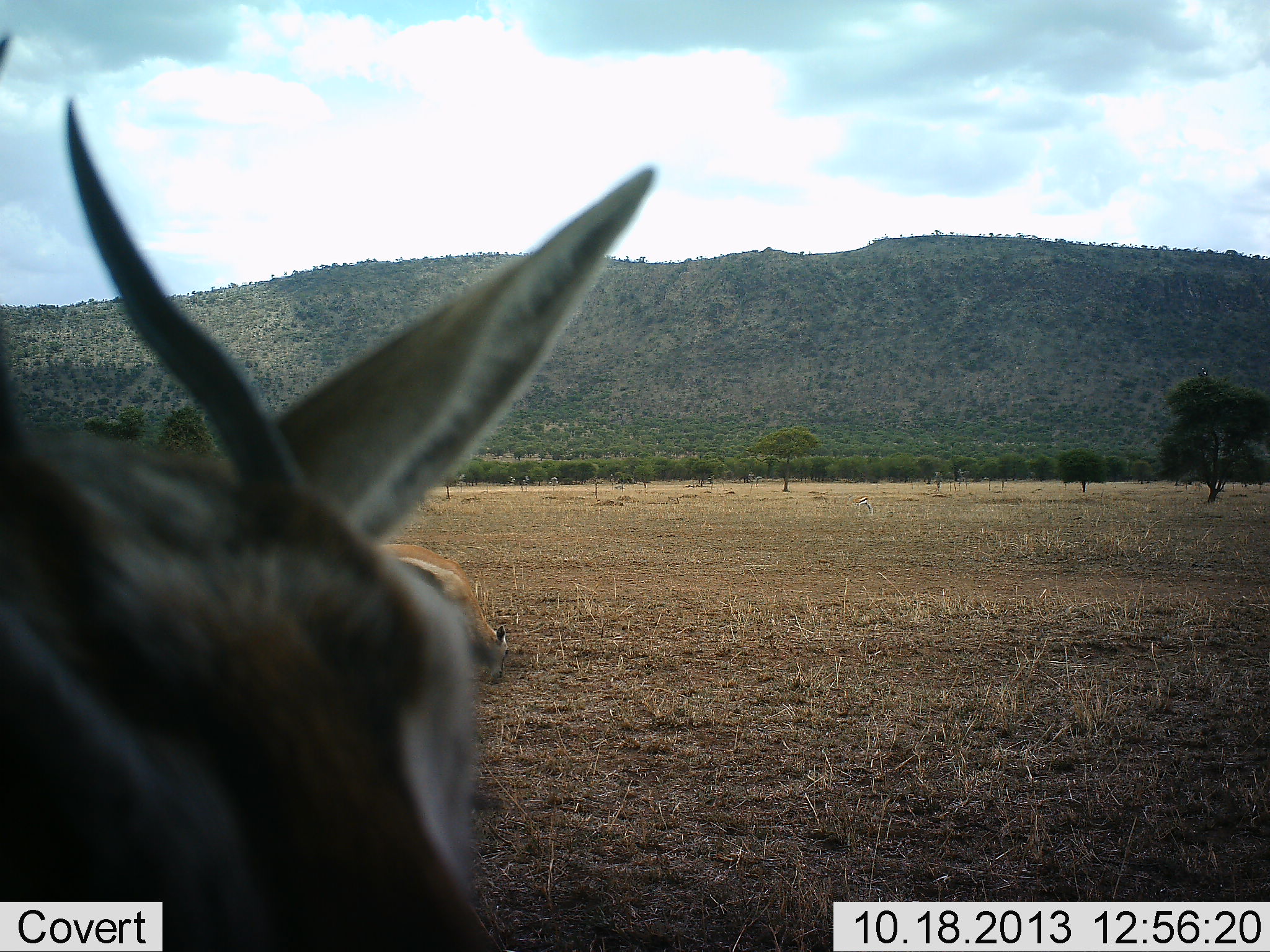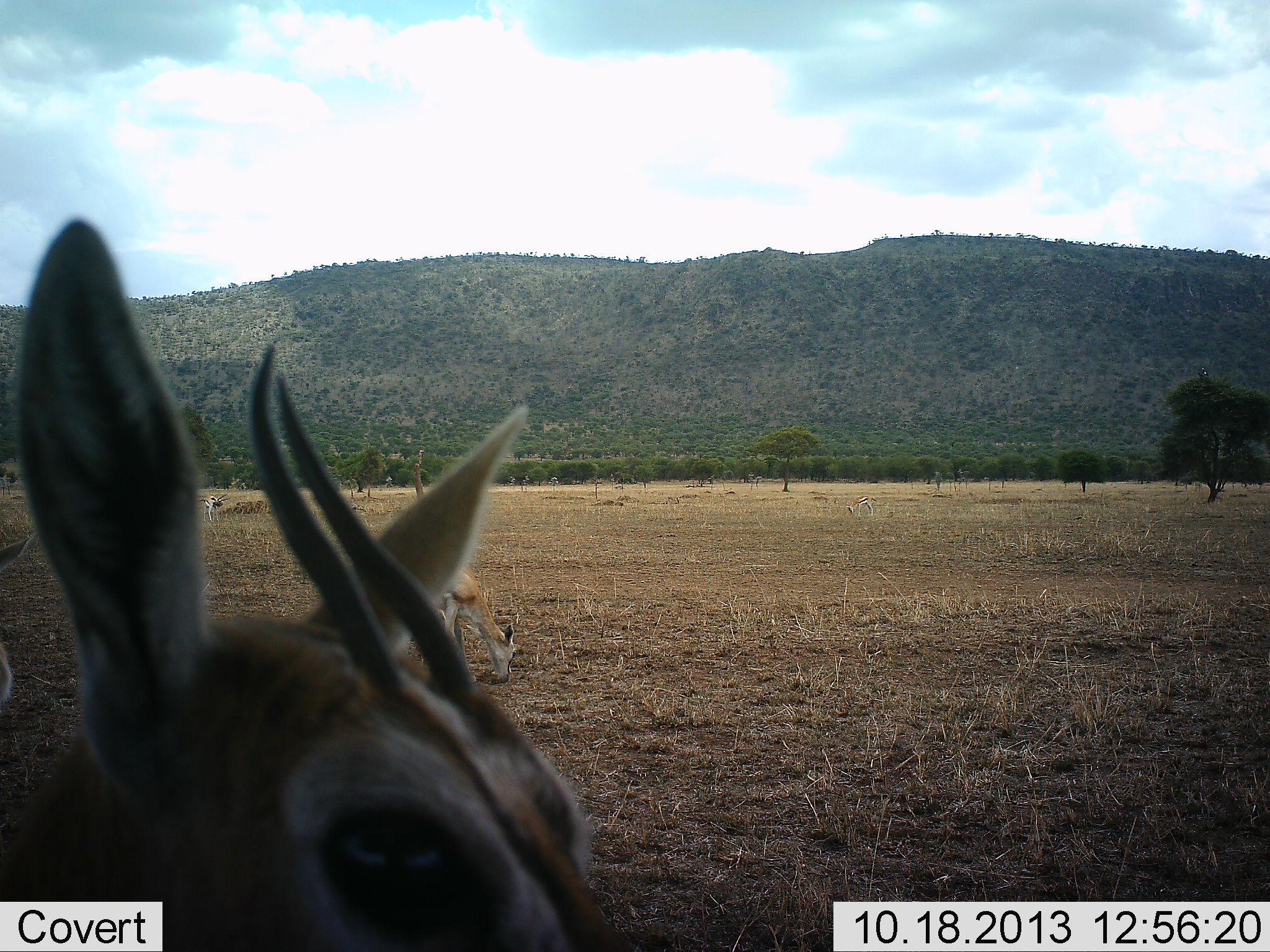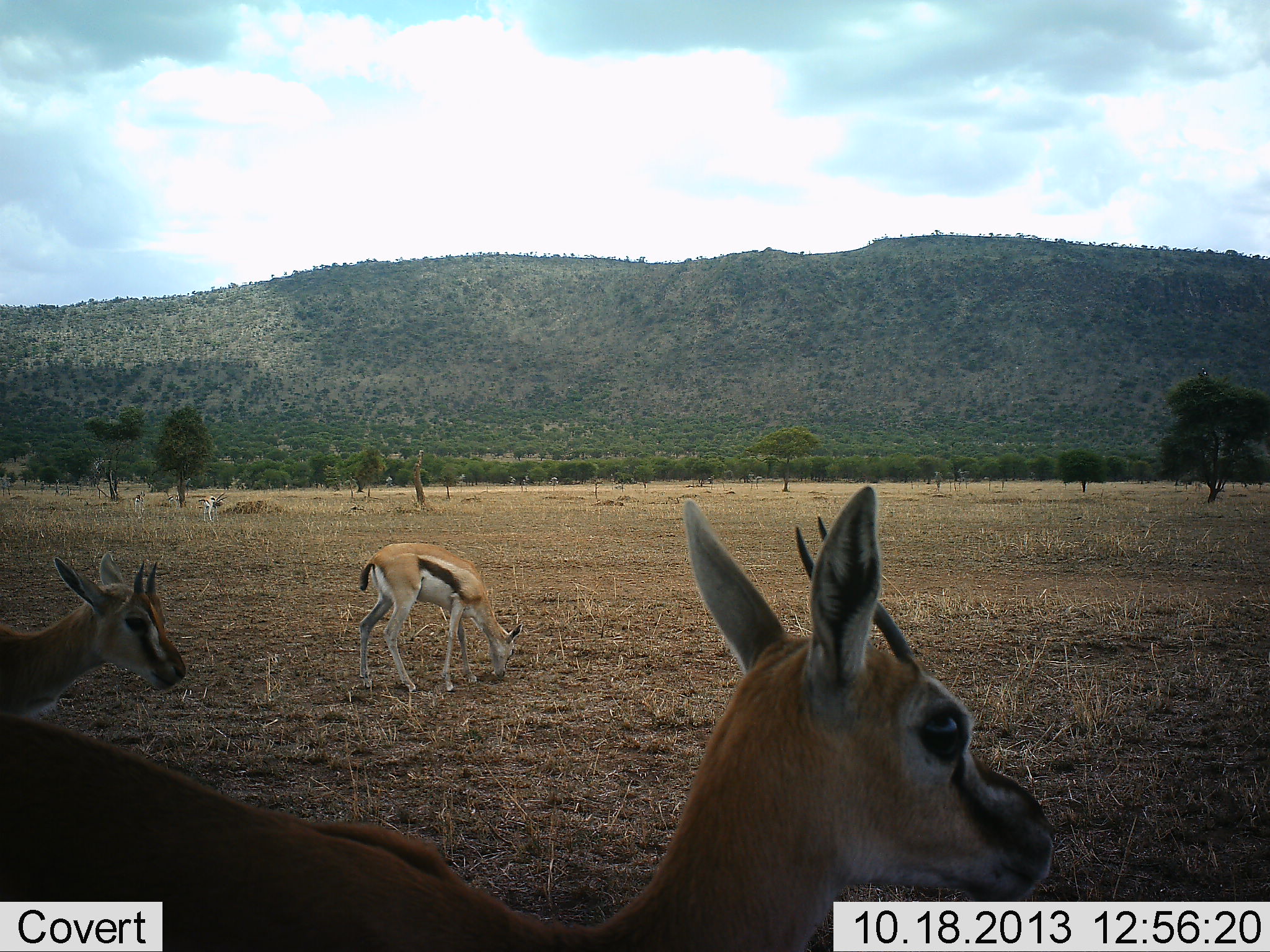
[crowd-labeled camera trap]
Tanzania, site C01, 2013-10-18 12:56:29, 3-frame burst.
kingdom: Animalia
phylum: Chordata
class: Mammalia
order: Artiodactyla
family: Bovidae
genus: Eudorcas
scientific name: Eudorcas thomsonii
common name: thomson's gazelle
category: gazellethomsons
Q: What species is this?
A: Gazellethomsons (thomson's gazelle) (Eudorcas thomsonii).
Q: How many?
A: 3.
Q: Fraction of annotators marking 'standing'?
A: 70%.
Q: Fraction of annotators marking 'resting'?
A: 0%.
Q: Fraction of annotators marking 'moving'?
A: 40%.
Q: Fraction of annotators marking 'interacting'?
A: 0%.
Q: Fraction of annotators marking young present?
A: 10%.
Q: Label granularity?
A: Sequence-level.